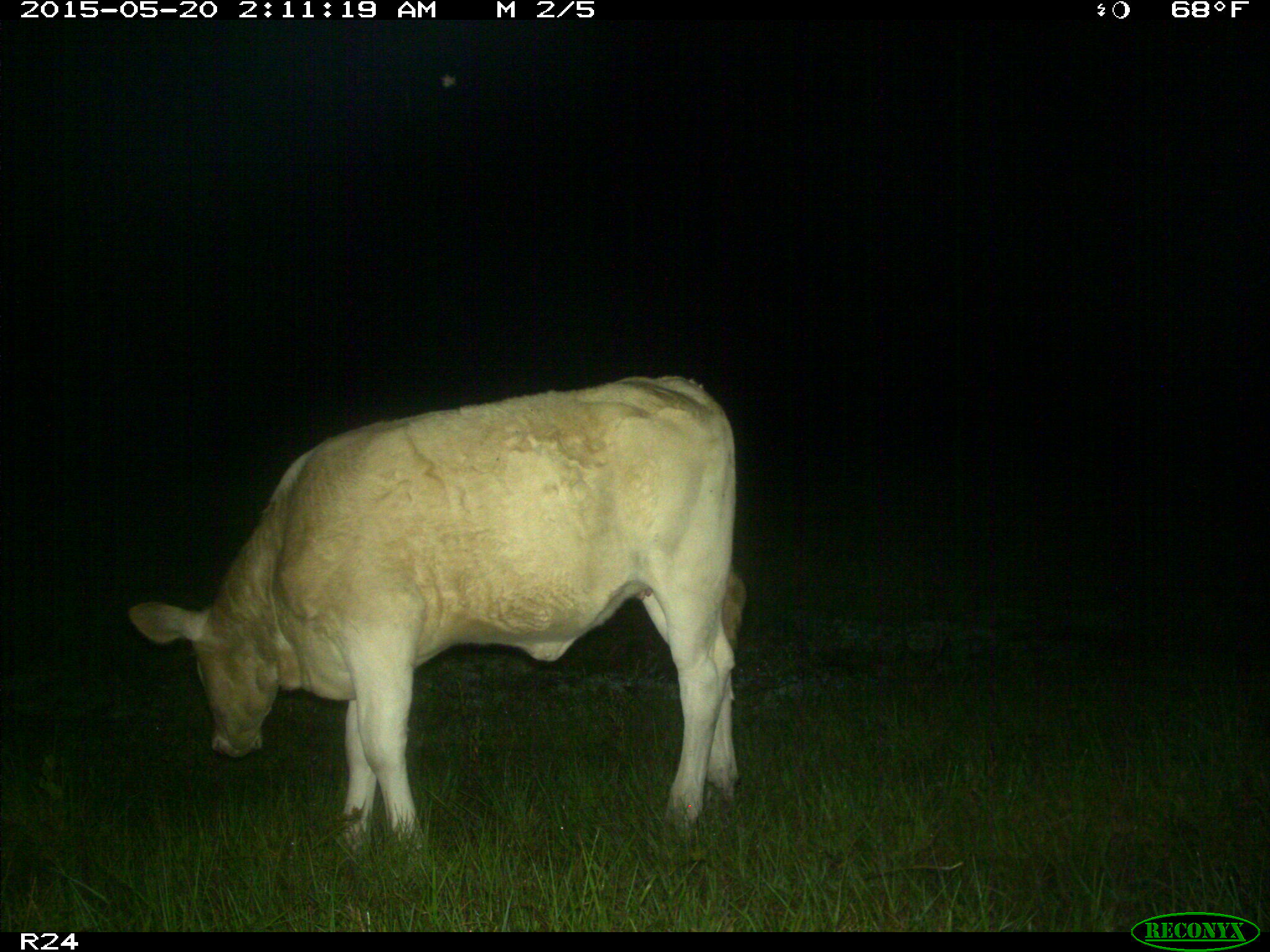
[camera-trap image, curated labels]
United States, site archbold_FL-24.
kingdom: Animalia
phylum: Chordata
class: Mammalia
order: Artiodactyla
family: Bovidae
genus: Bos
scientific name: Bos taurus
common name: domestic cow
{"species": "Bos taurus (domestic cow)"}